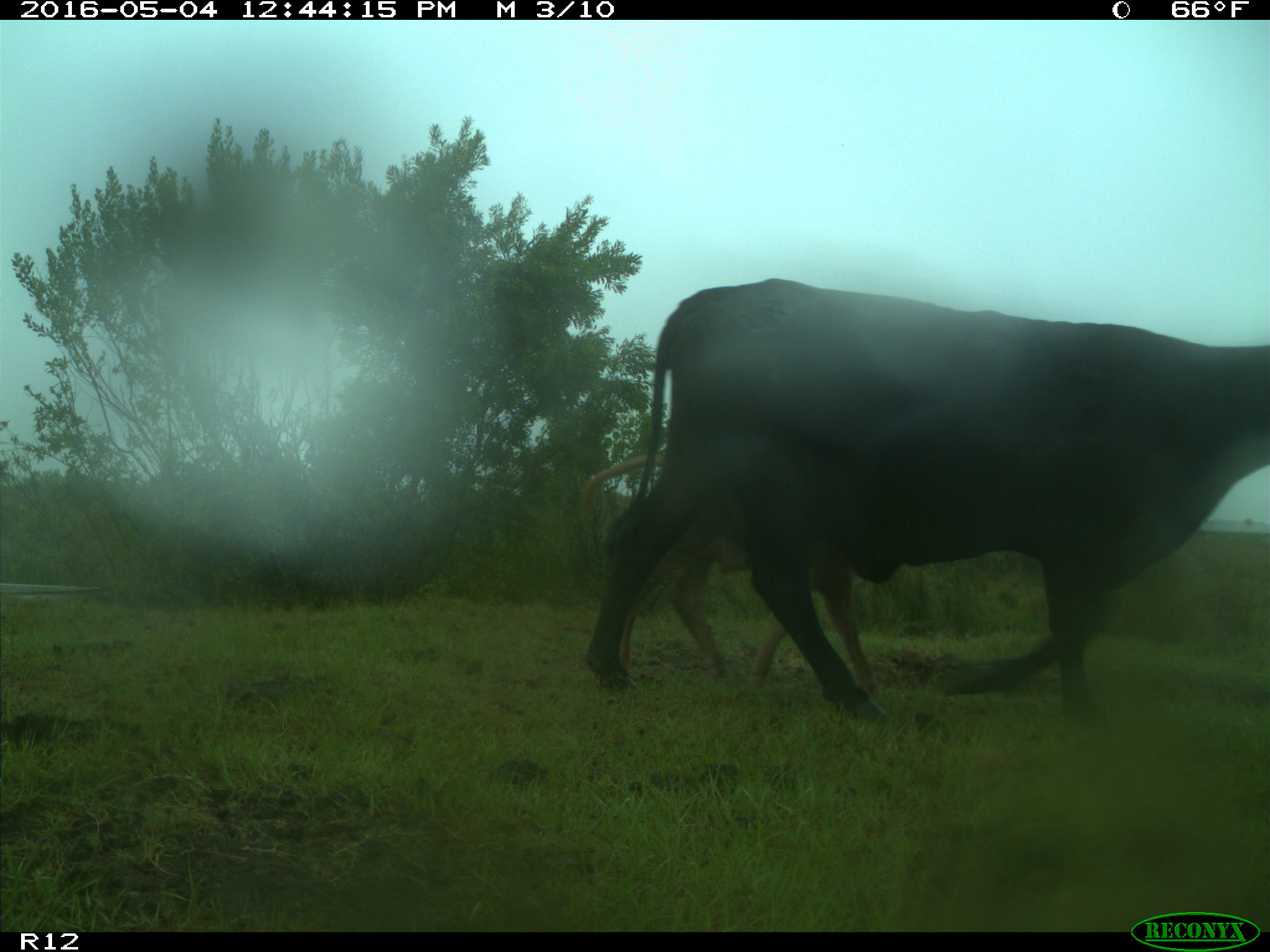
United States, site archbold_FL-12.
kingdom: Animalia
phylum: Chordata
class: Mammalia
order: Artiodactyla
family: Bovidae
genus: Bos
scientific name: Bos taurus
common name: domestic cow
Bos taurus (domestic cow).